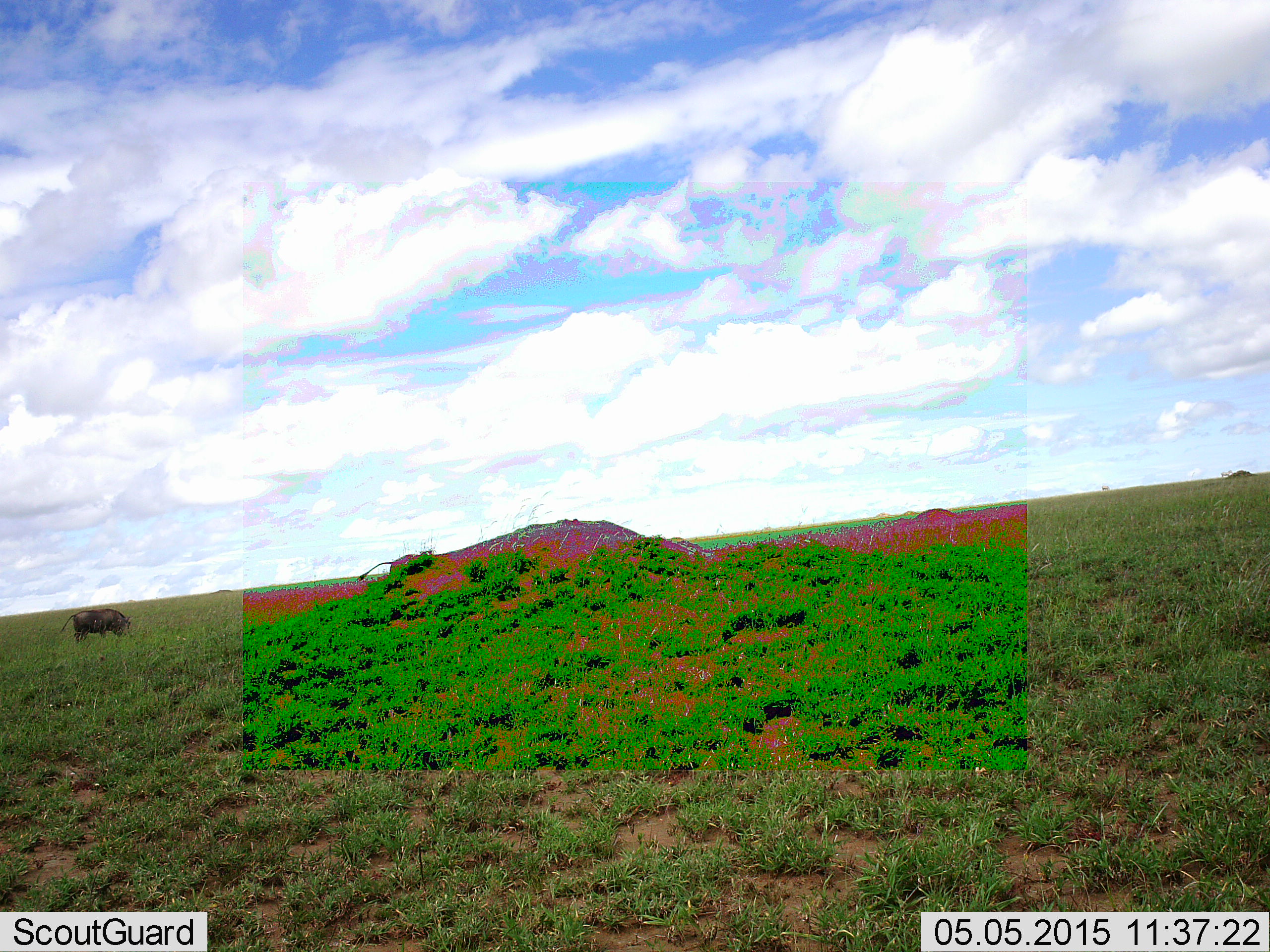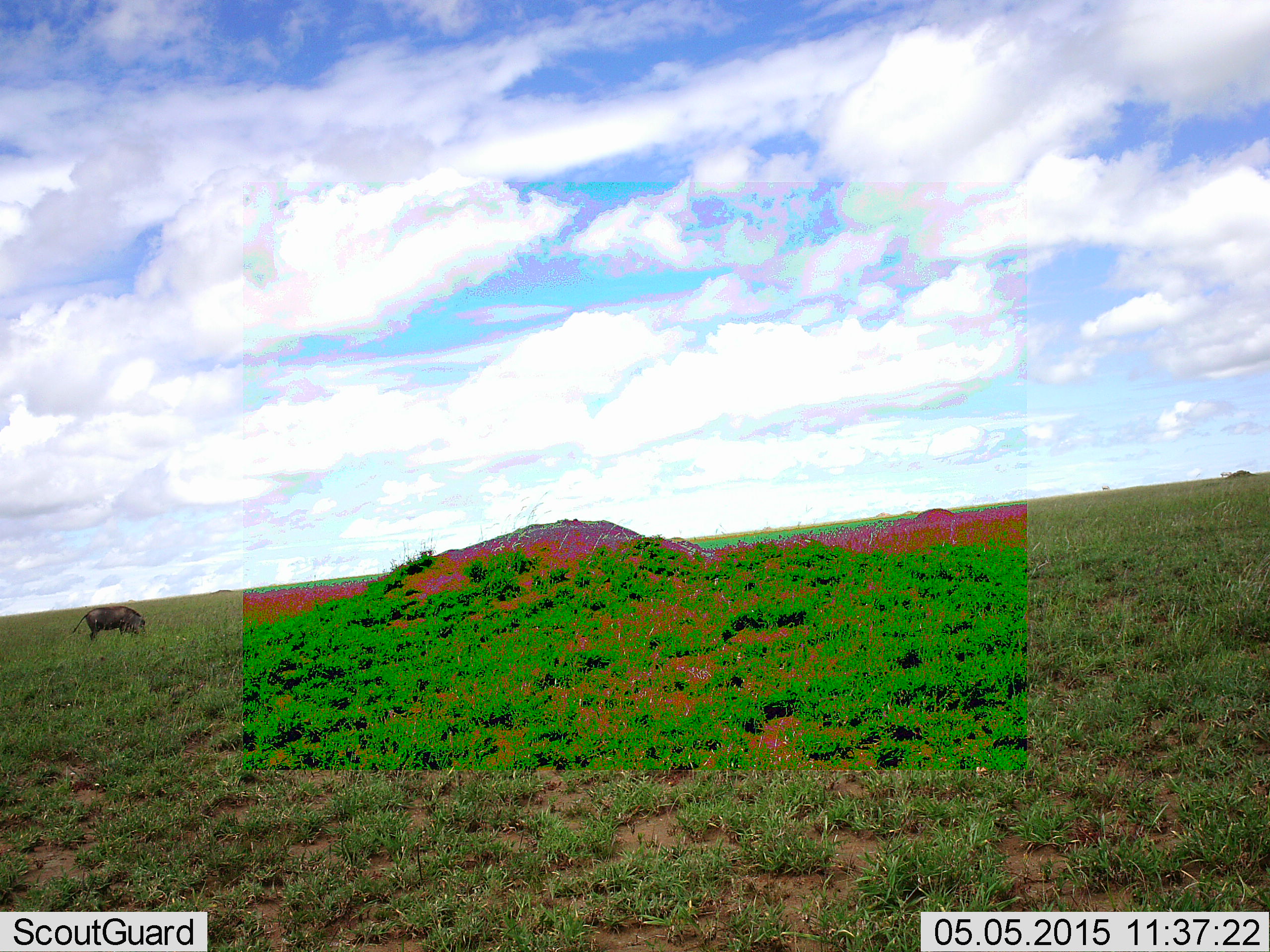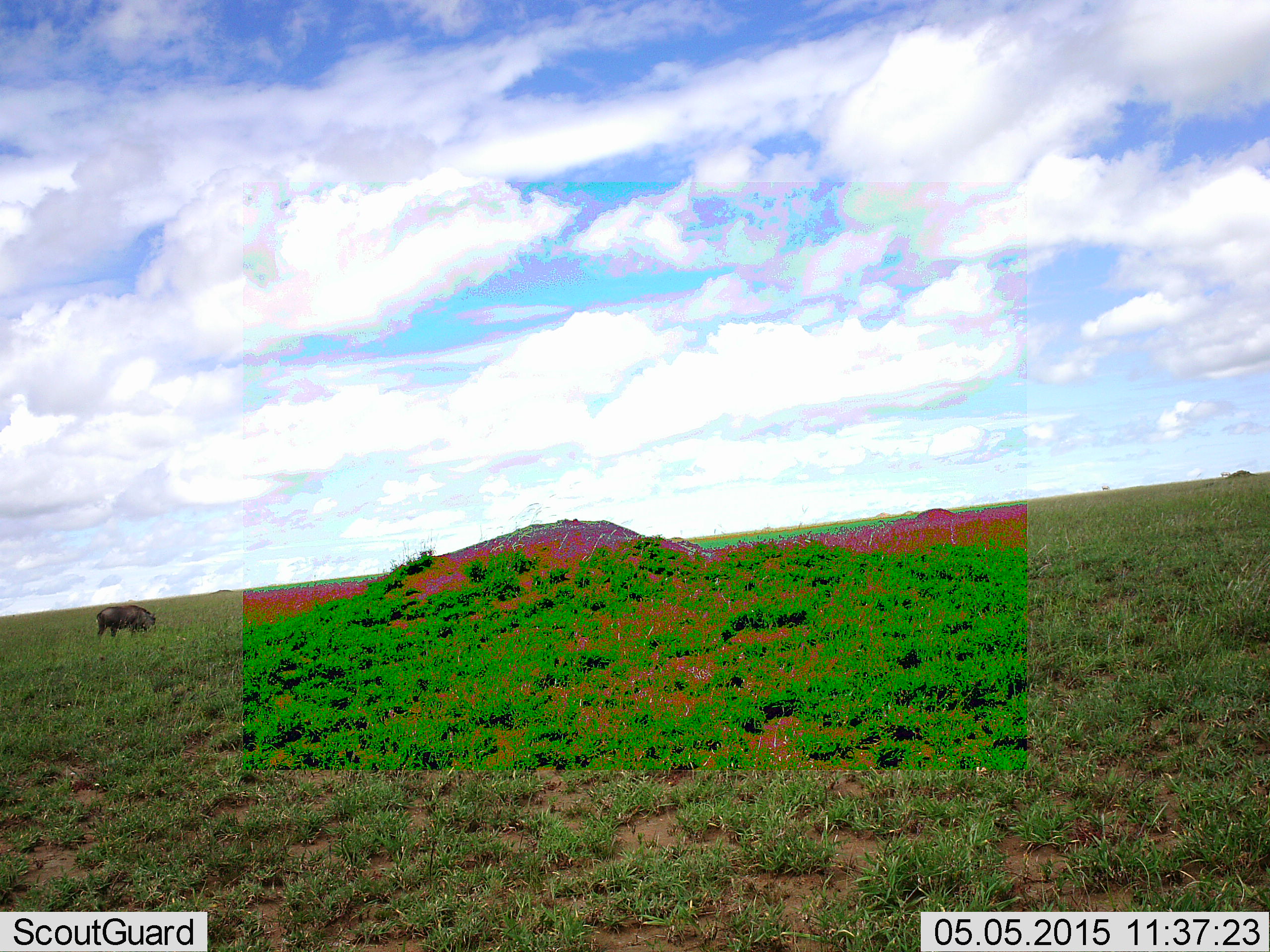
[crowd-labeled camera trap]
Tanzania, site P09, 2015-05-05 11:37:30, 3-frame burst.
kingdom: Animalia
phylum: Chordata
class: Mammalia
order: Artiodactyla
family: Suidae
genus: Phacochoerus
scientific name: Phacochoerus africanus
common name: warthog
Warthog (Phacochoerus africanus), count 1. Behavior (volunteer vote fractions): standing 10%, resting 10%, moving 30%, interacting 0%. Young present (vote fraction): 0%. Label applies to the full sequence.